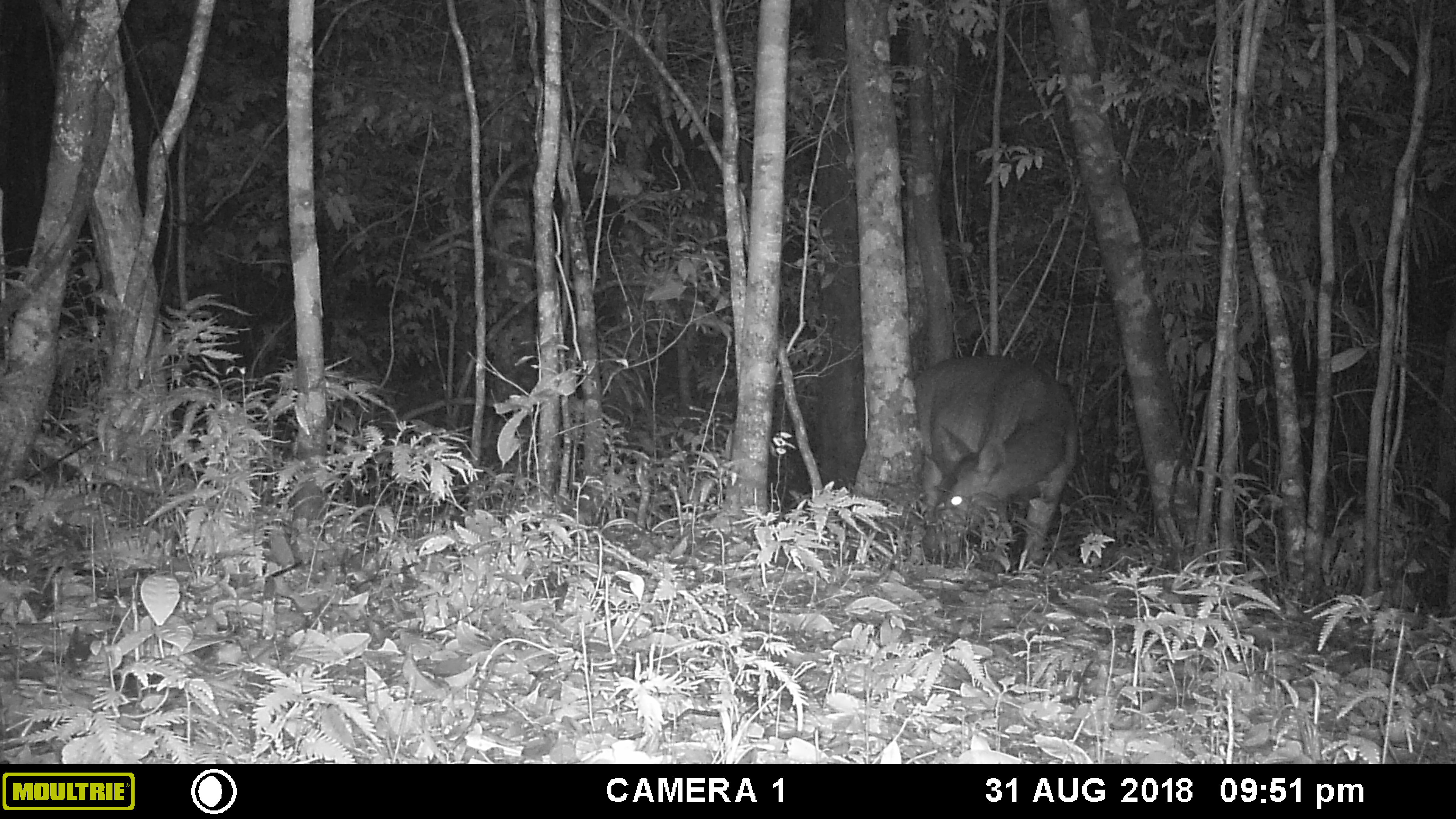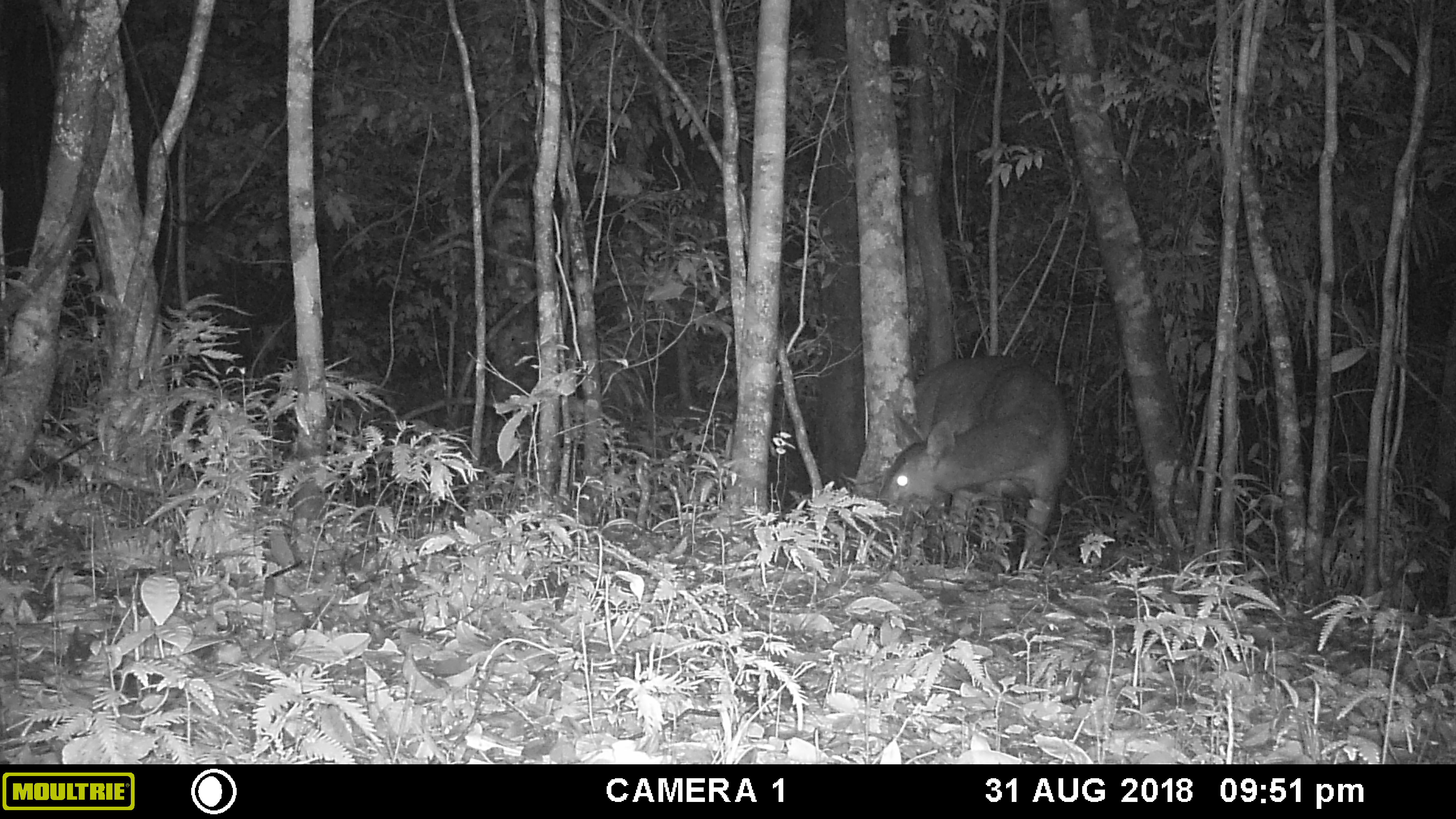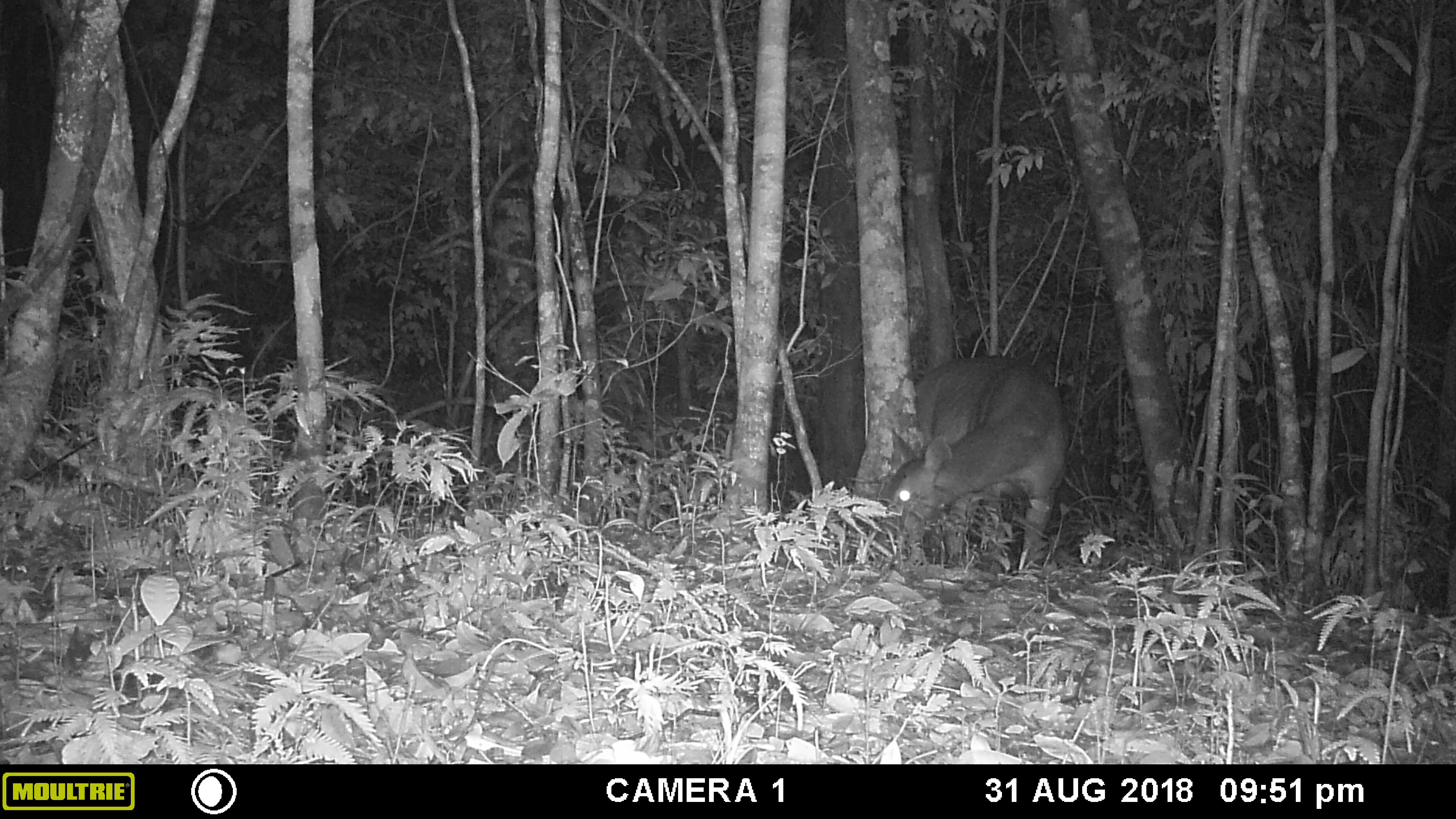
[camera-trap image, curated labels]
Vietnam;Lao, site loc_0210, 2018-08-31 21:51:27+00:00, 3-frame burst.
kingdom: Animalia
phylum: Chordata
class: Mammalia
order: Artiodactyla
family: Cervidae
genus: Rusa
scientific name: Rusa unicolor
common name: sambar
Sambar (Rusa unicolor). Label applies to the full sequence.